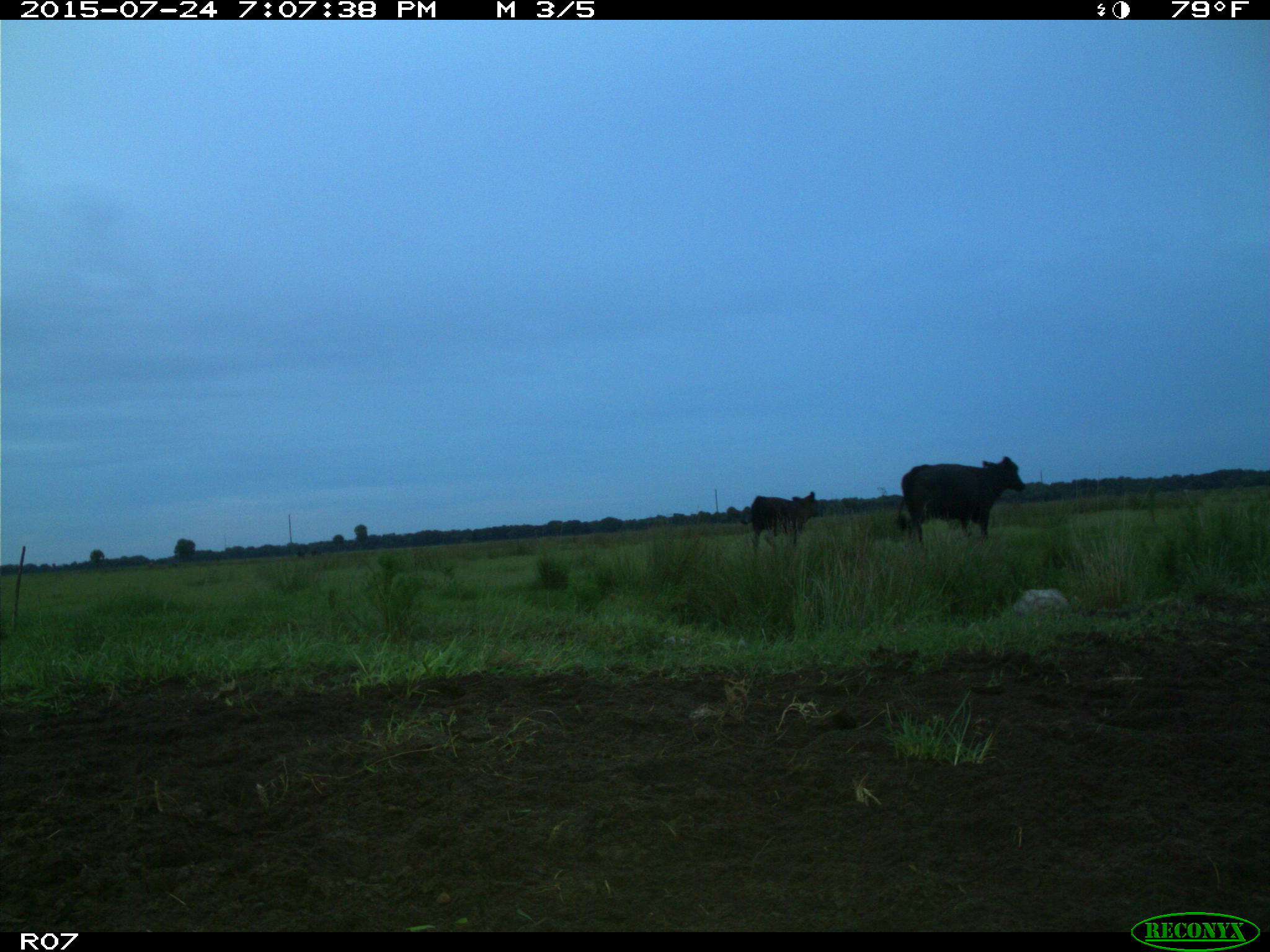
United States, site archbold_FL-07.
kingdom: Animalia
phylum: Chordata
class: Mammalia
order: Artiodactyla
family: Bovidae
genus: Bos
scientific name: Bos taurus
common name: domestic cow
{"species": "Bos taurus (domestic cow)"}